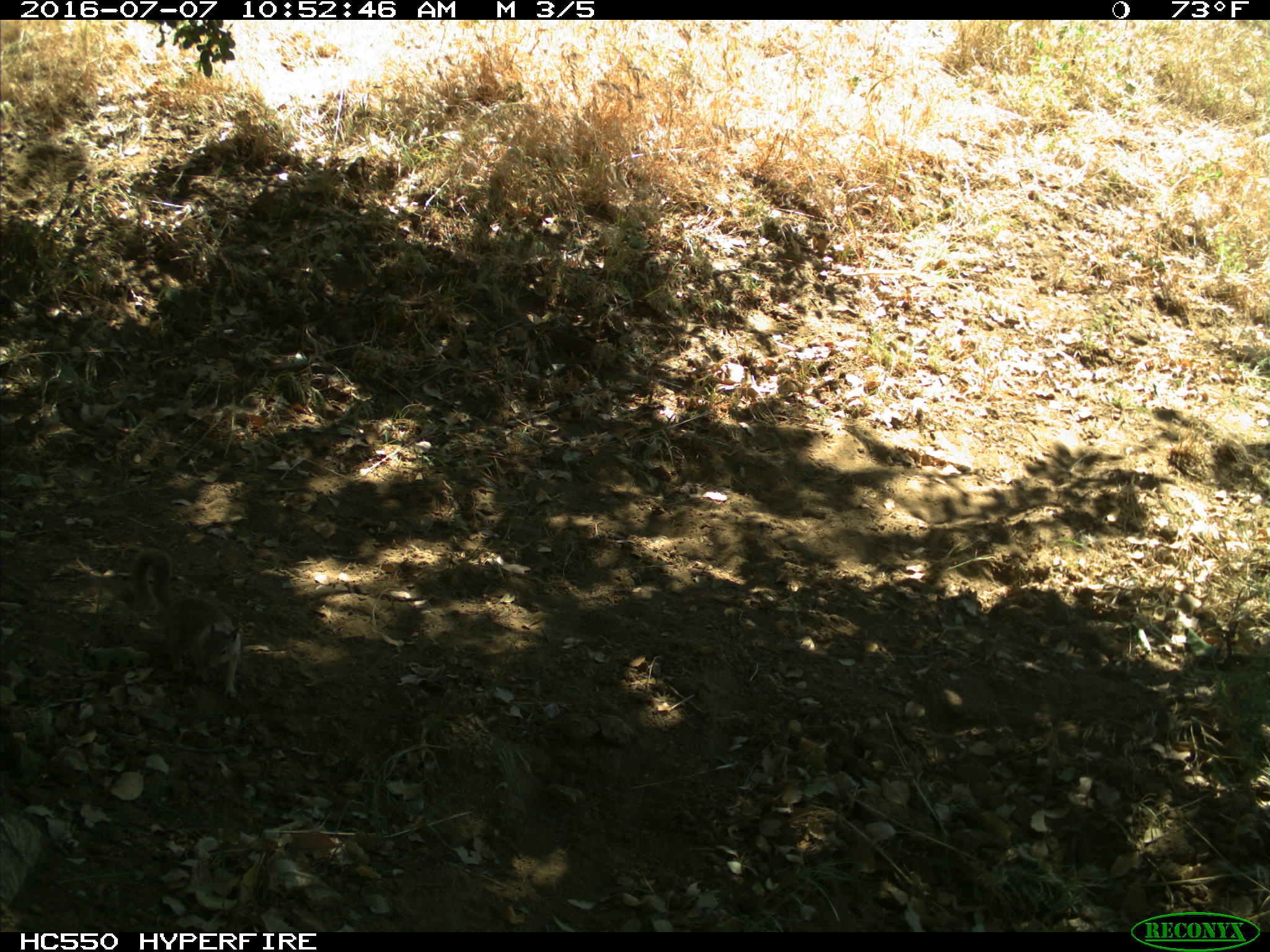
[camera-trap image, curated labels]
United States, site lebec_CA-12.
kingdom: Animalia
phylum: Chordata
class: Mammalia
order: Rodentia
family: Sciuridae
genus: Otospermophilus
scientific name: Otospermophilus beecheyi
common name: california ground squirrel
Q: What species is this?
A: Otospermophilus beecheyi (california ground squirrel).